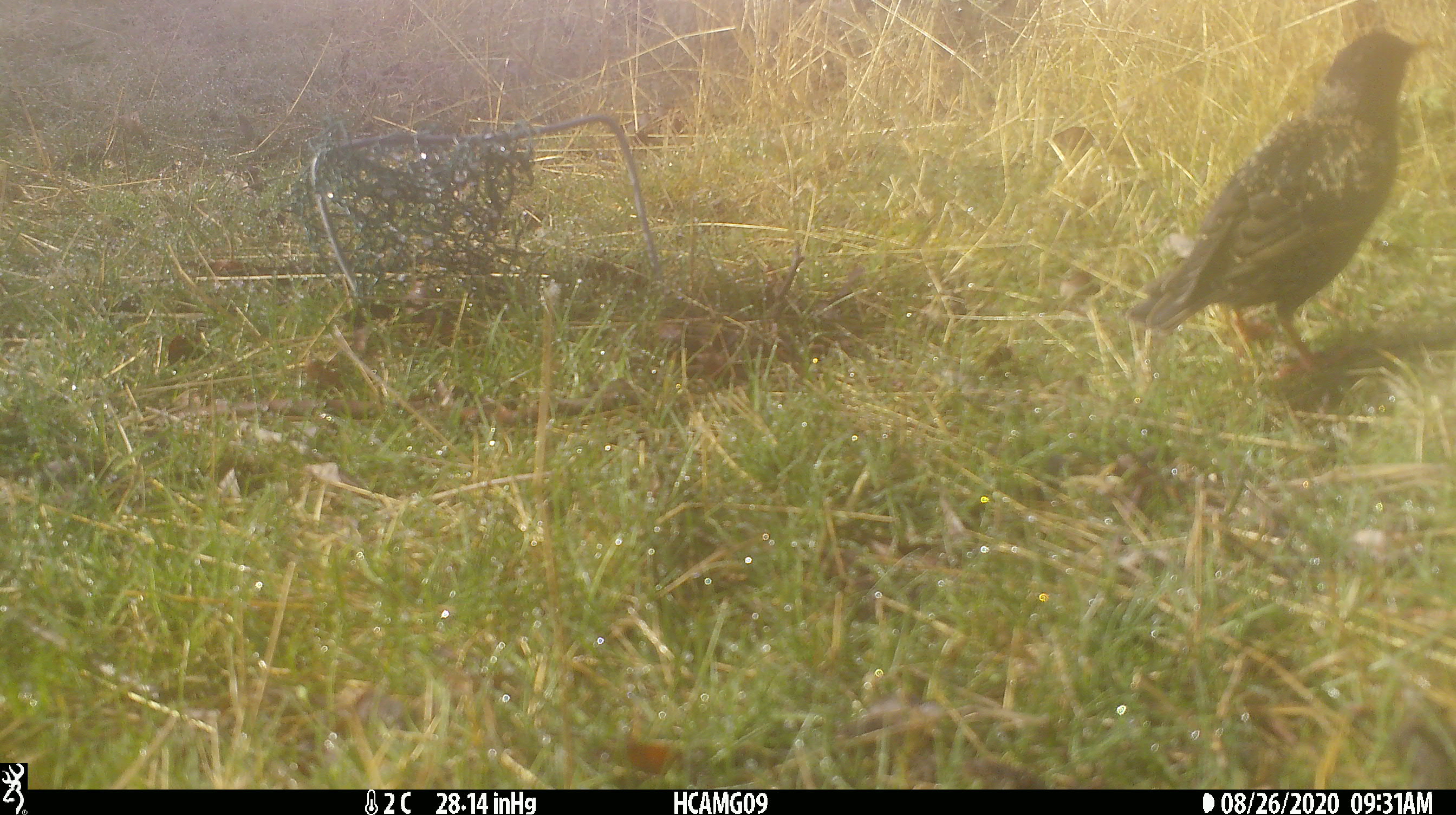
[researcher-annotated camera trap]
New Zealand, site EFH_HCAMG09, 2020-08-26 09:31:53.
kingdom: Animalia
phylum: Chordata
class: Aves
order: Passeriformes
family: Sturnidae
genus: Sturnus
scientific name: Sturnus vulgaris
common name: european starling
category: starling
Starling (european starling) (Sturnus vulgaris).